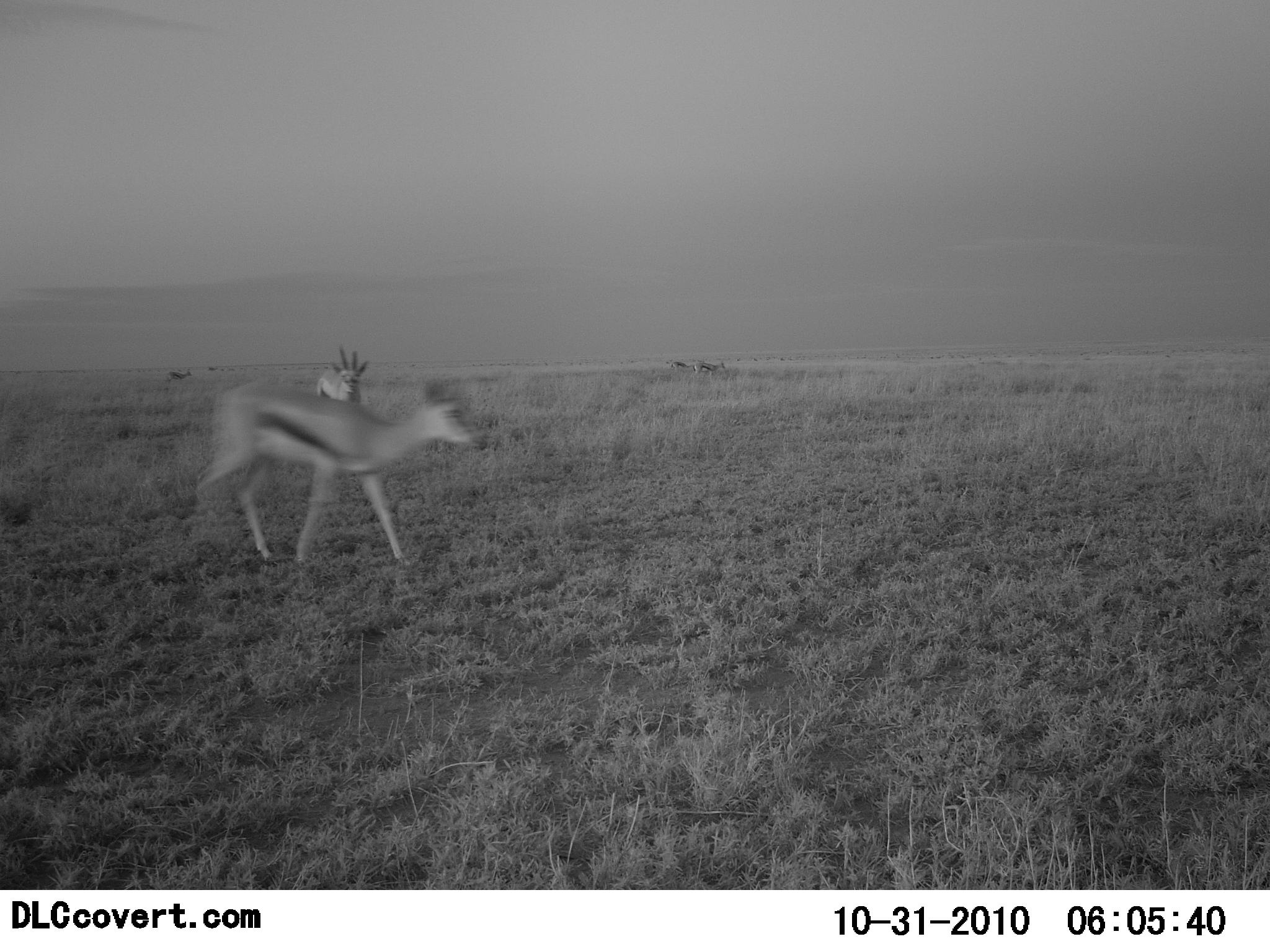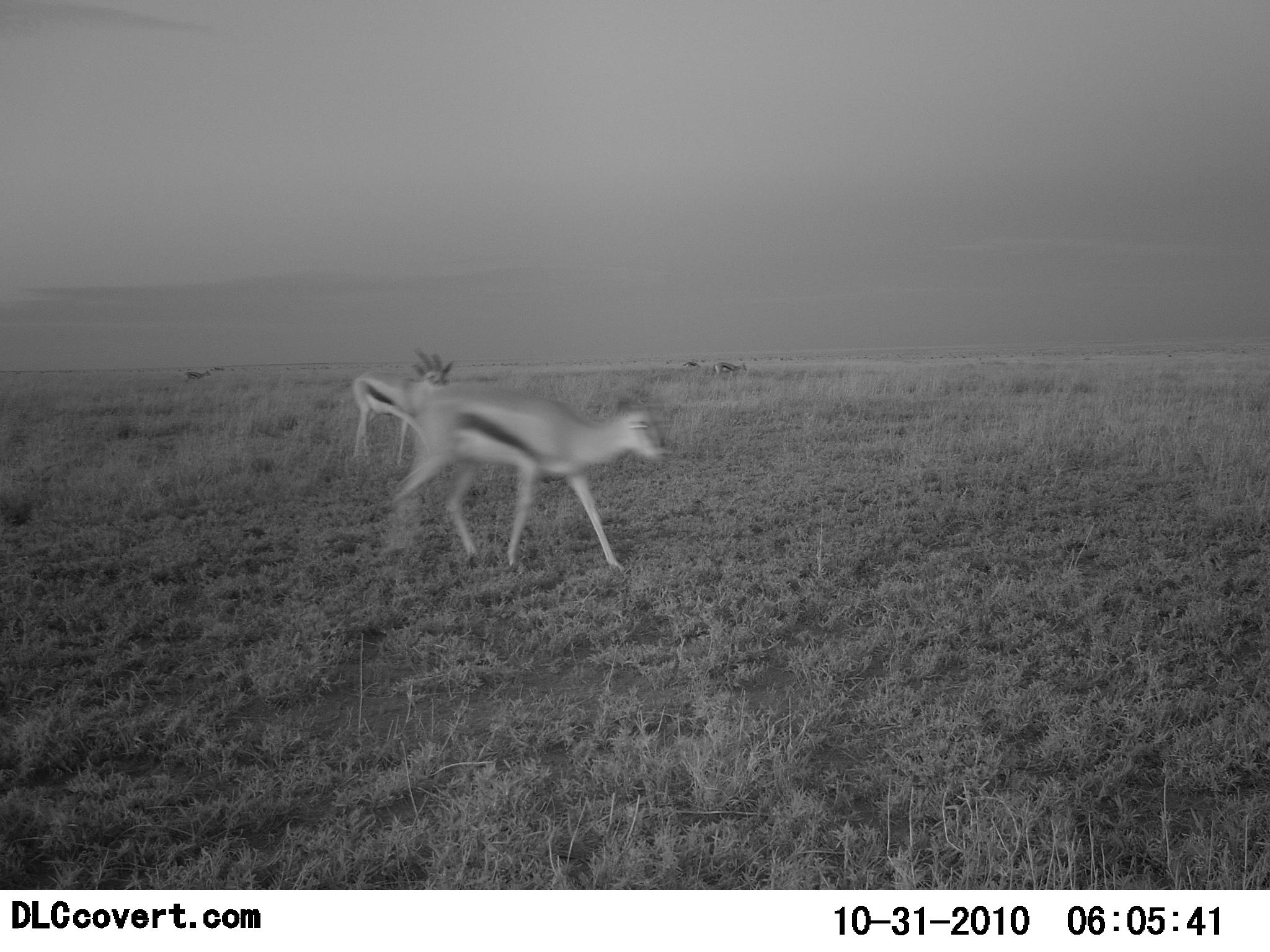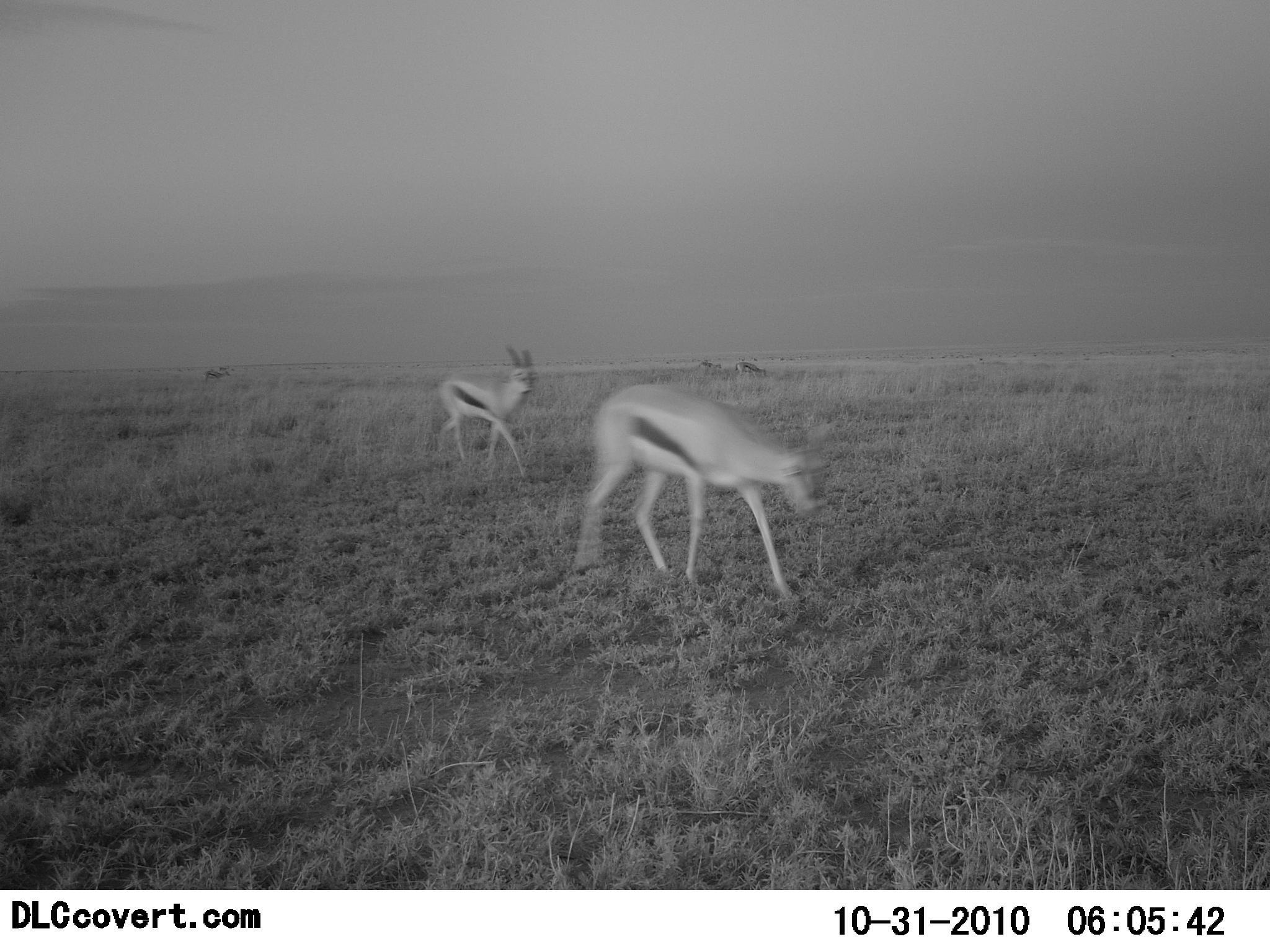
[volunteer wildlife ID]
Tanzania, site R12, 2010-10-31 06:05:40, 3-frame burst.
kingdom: Animalia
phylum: Chordata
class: Mammalia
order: Artiodactyla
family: Bovidae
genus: Eudorcas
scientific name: Eudorcas thomsonii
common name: thomson's gazelle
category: gazellethomsons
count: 3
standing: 7%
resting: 0%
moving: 93%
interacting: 0%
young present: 0%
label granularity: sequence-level